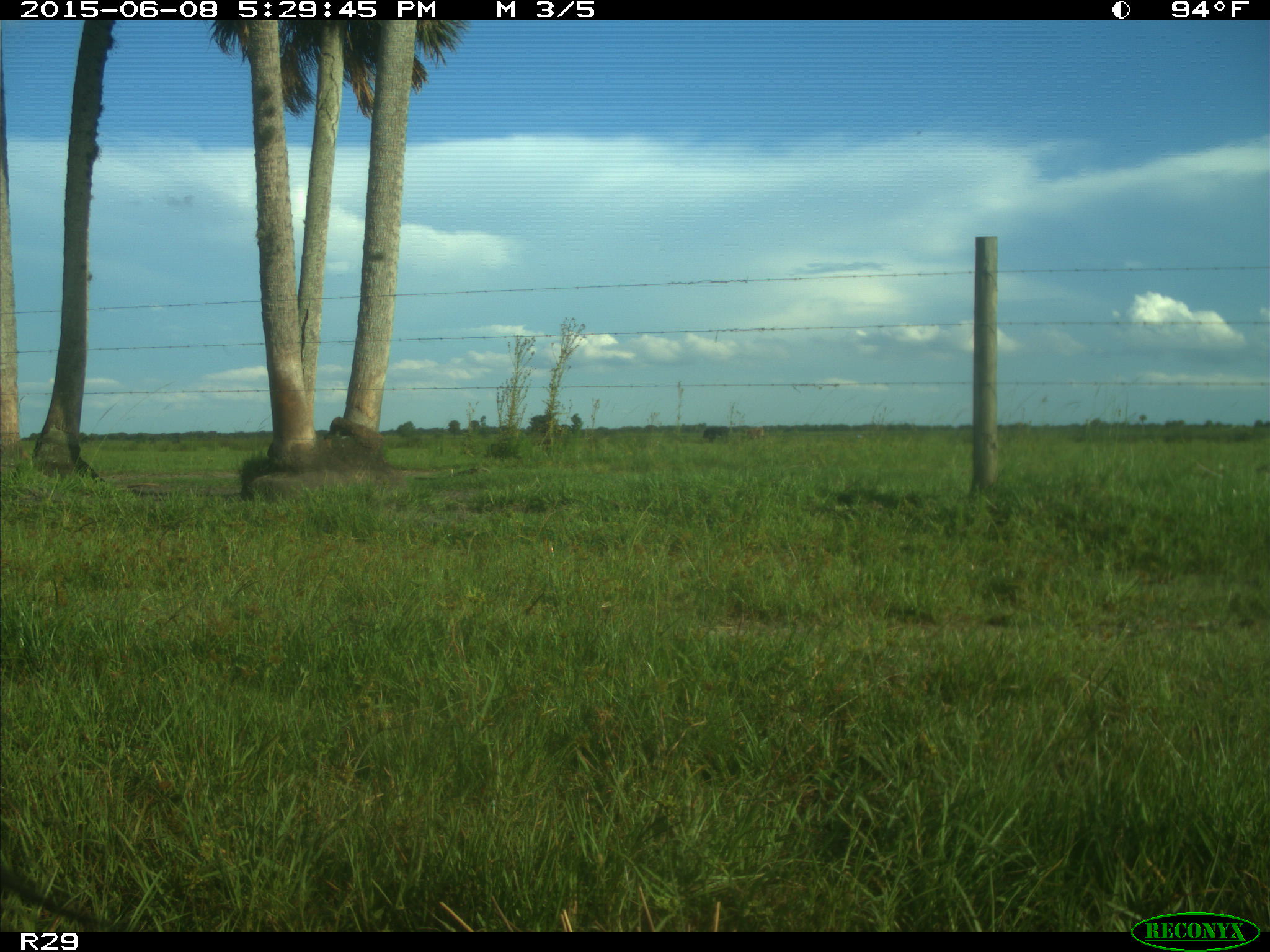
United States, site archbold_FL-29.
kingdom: Animalia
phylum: Chordata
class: Mammalia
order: Artiodactyla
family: Bovidae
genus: Bos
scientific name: Bos taurus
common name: domestic cow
Bos taurus (domestic cow).